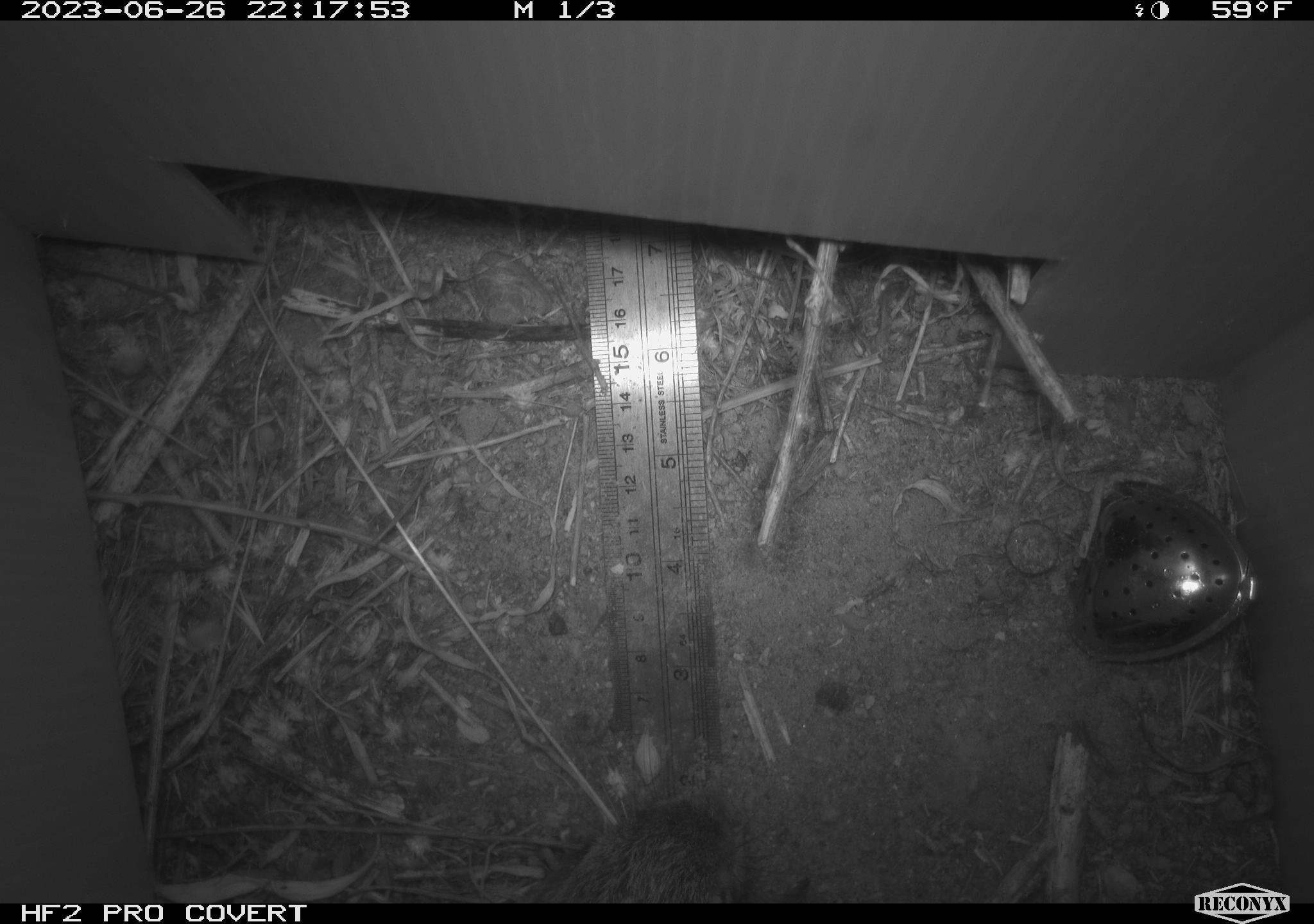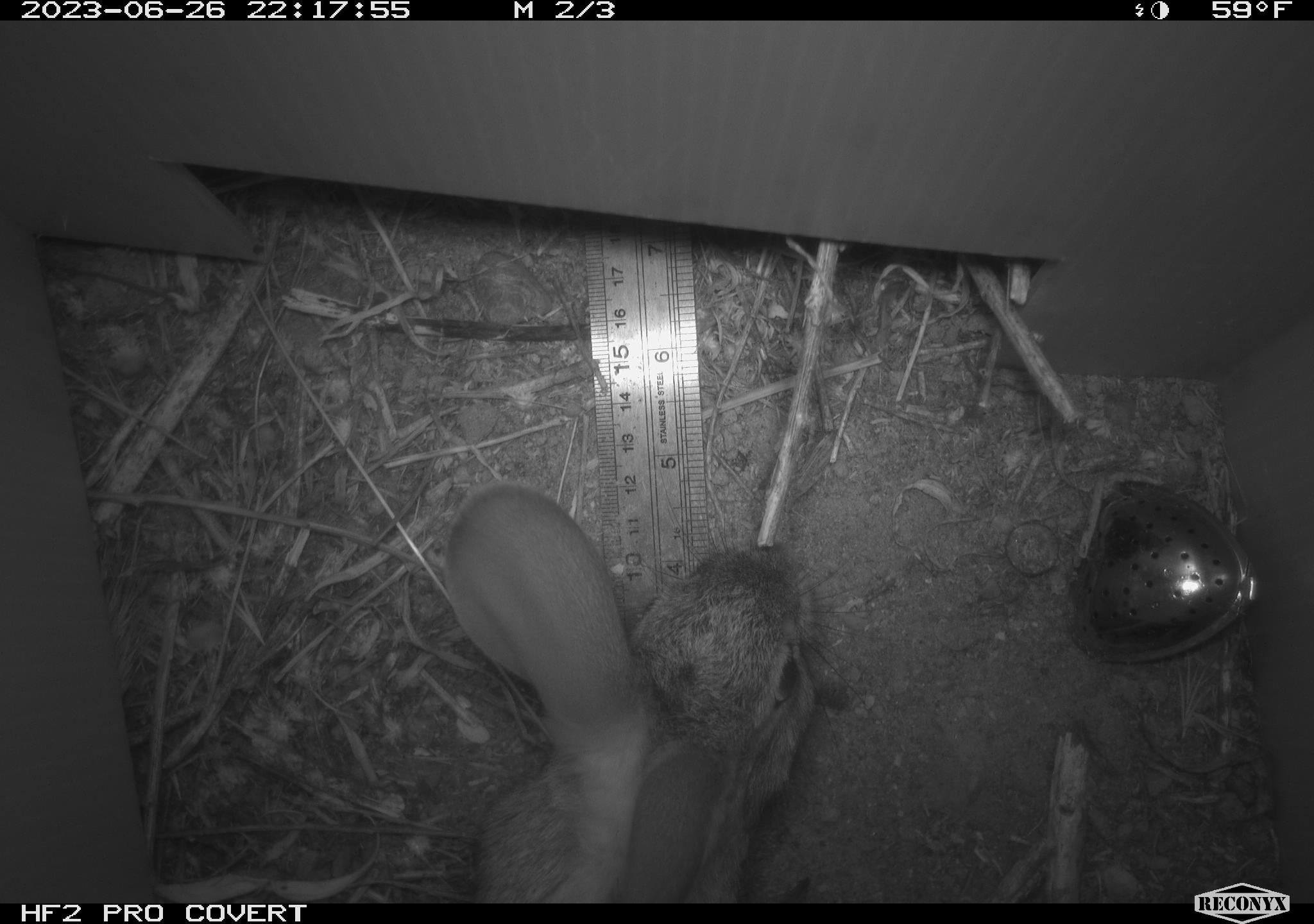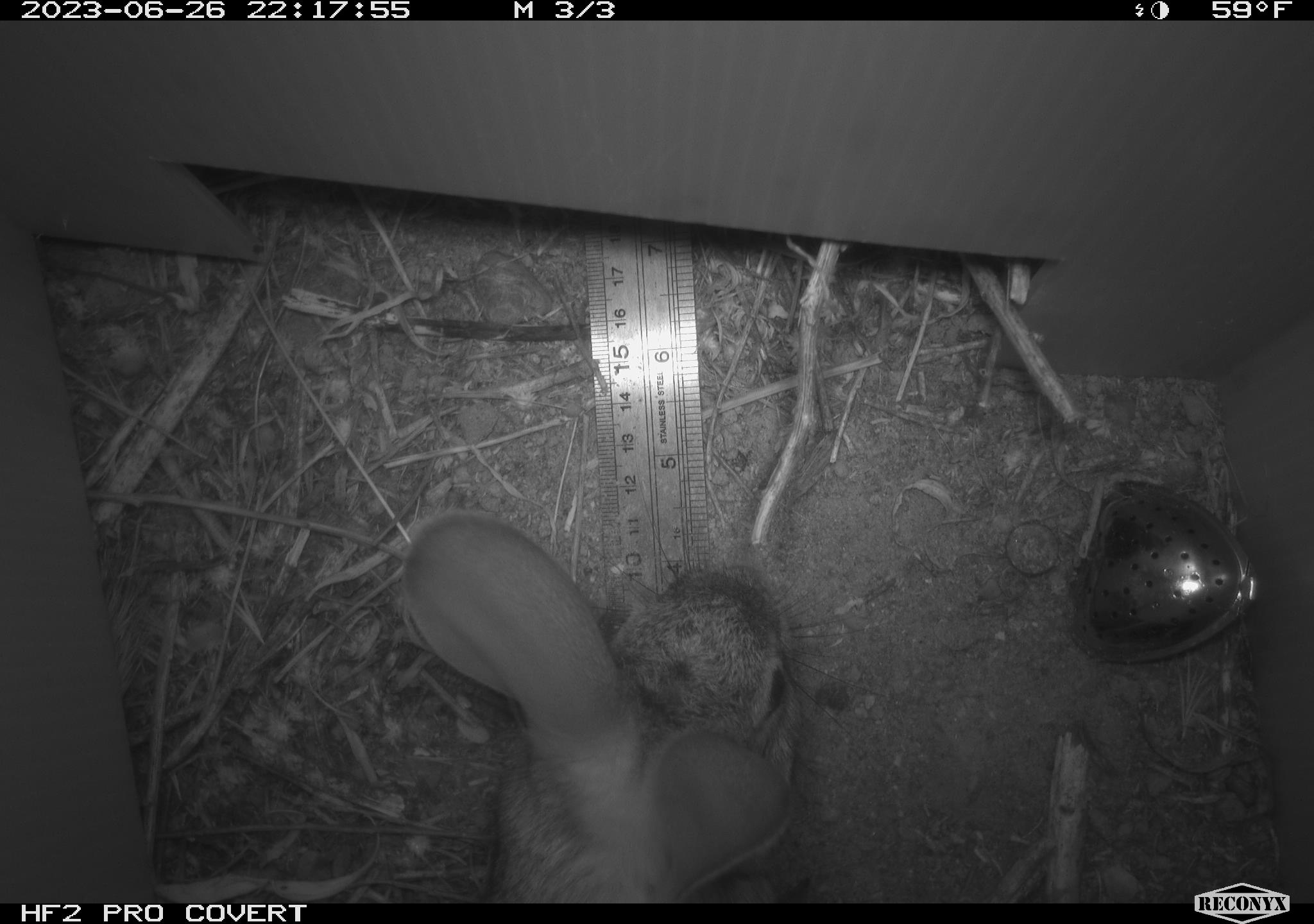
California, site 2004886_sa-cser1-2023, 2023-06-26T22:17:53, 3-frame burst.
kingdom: Animalia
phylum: Chordata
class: Mammalia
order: Lagomorpha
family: Leporidae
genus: Sylvilagus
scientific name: Sylvilagus bachmani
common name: brush rabbit